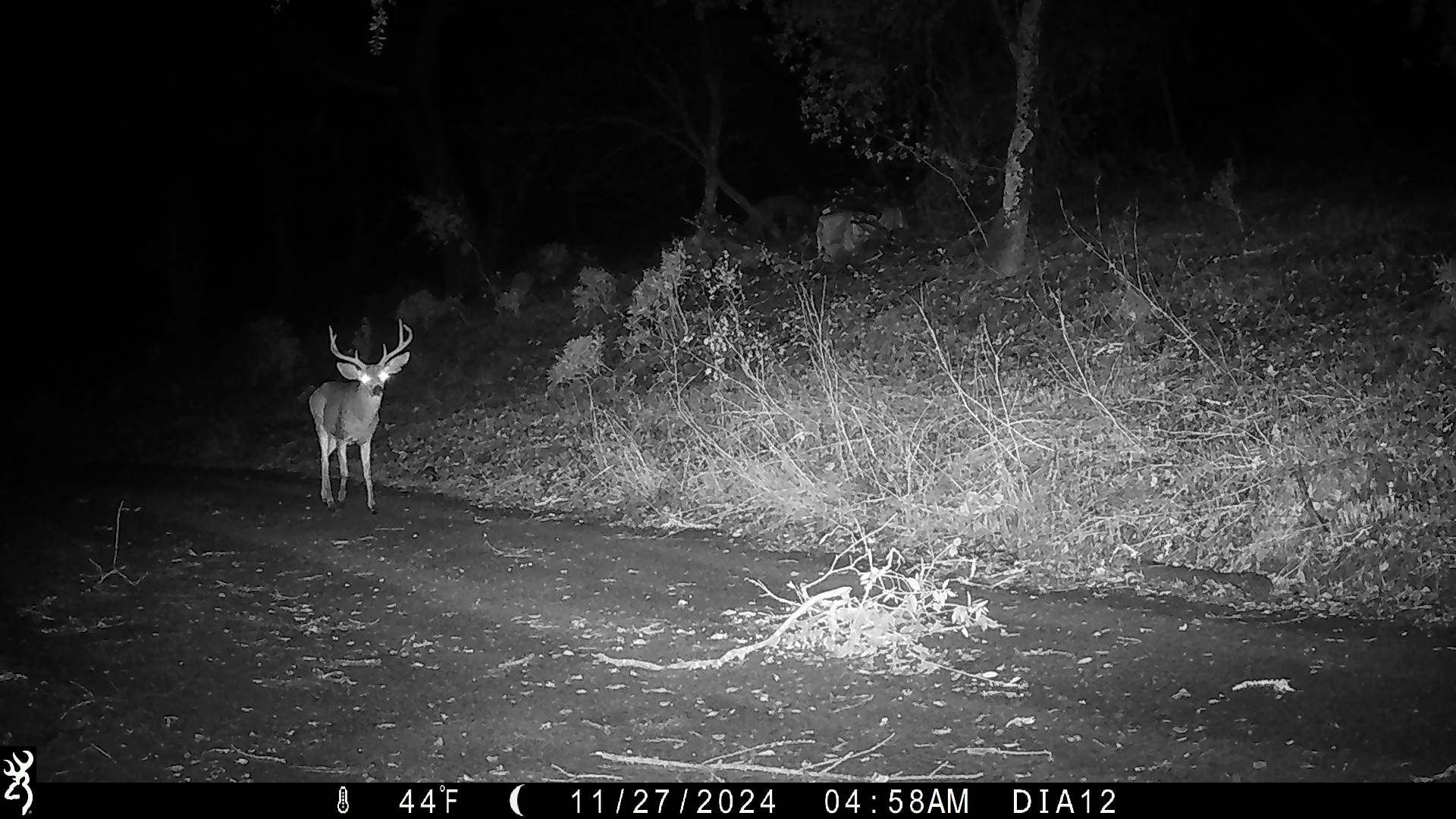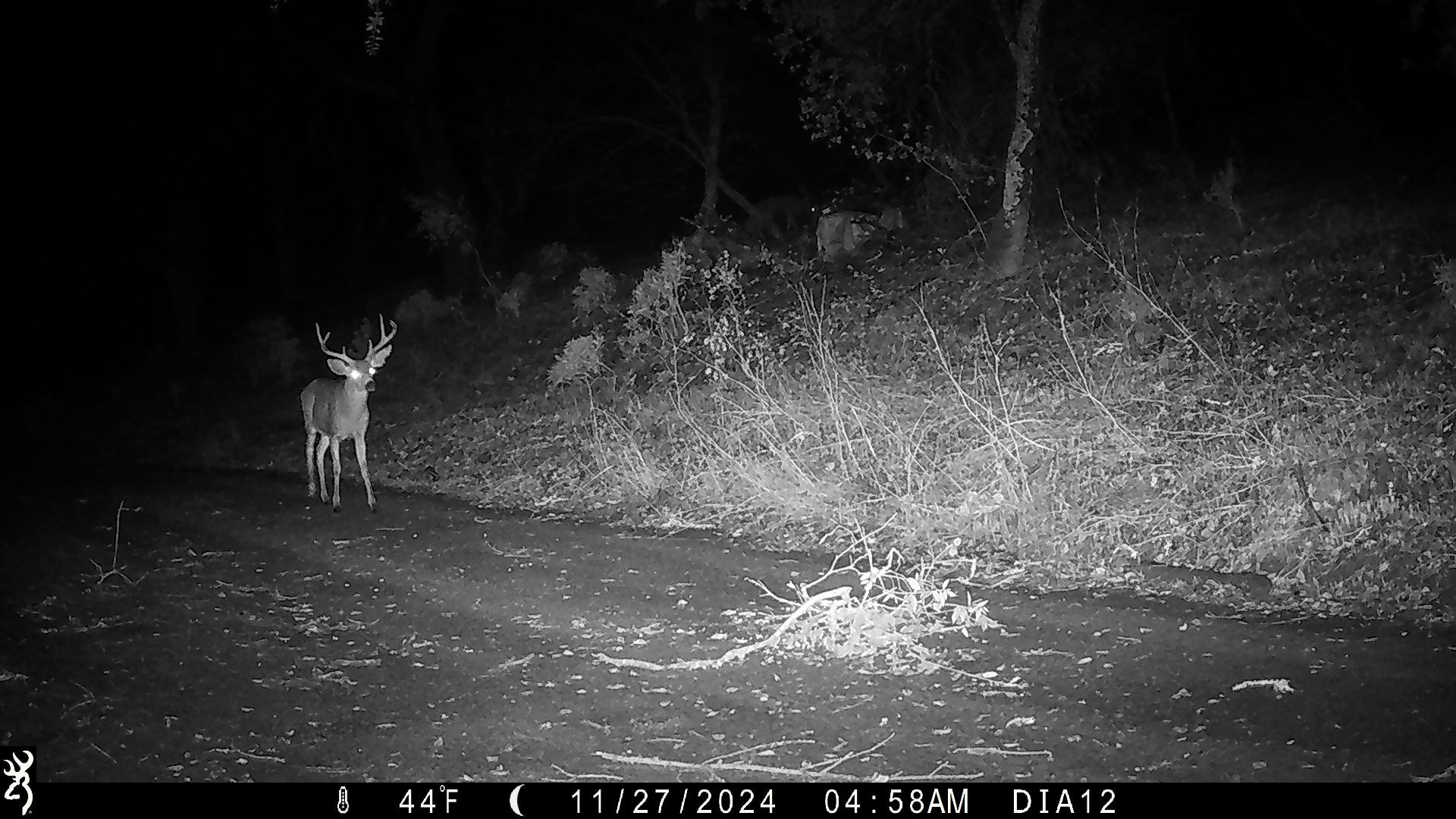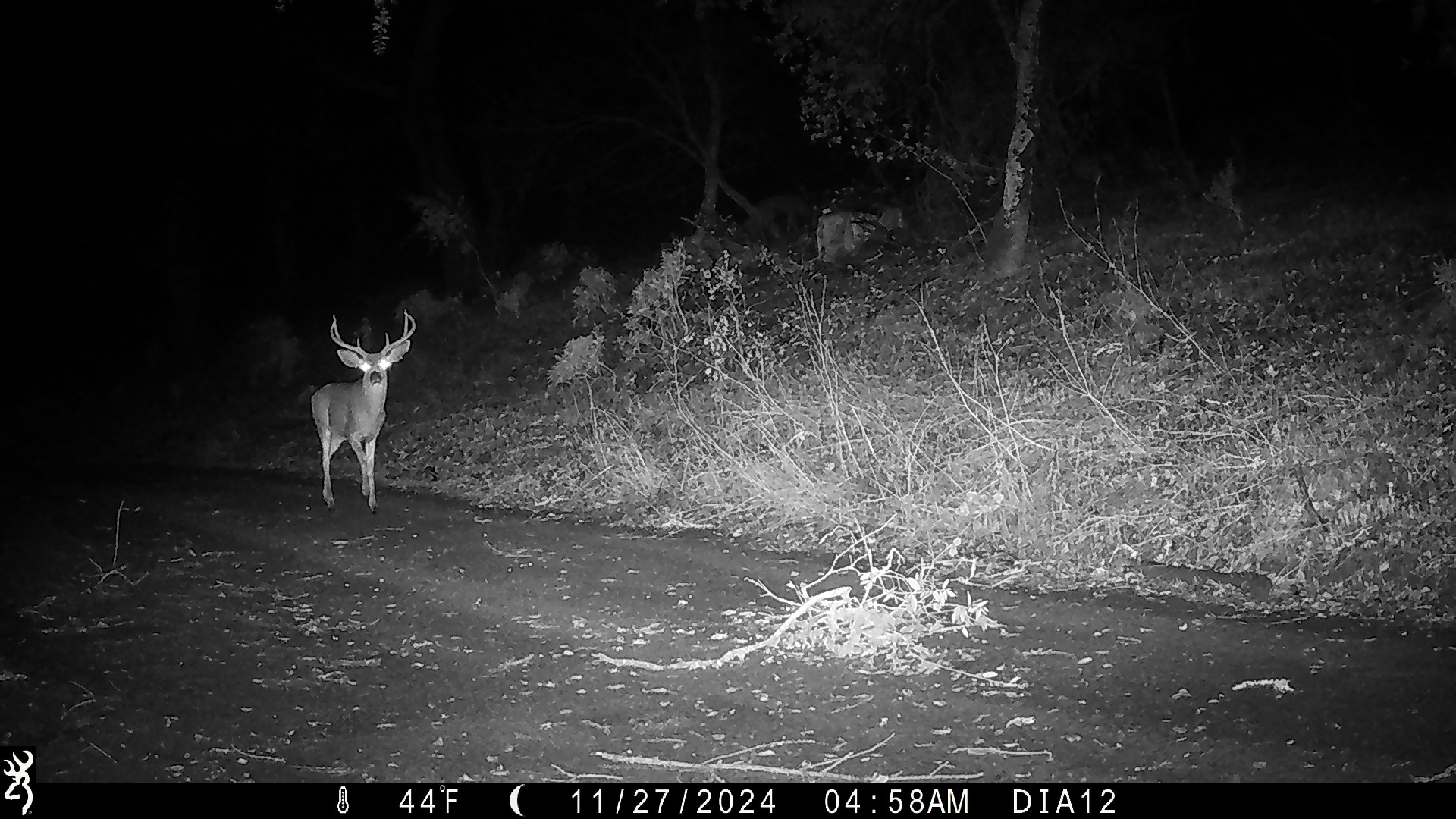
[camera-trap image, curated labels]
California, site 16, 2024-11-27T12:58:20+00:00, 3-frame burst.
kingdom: Animalia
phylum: Chordata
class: Mammalia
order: Artiodactyla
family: Cervidae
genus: Odocoileus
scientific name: Odocoileus hemionus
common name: mule deer